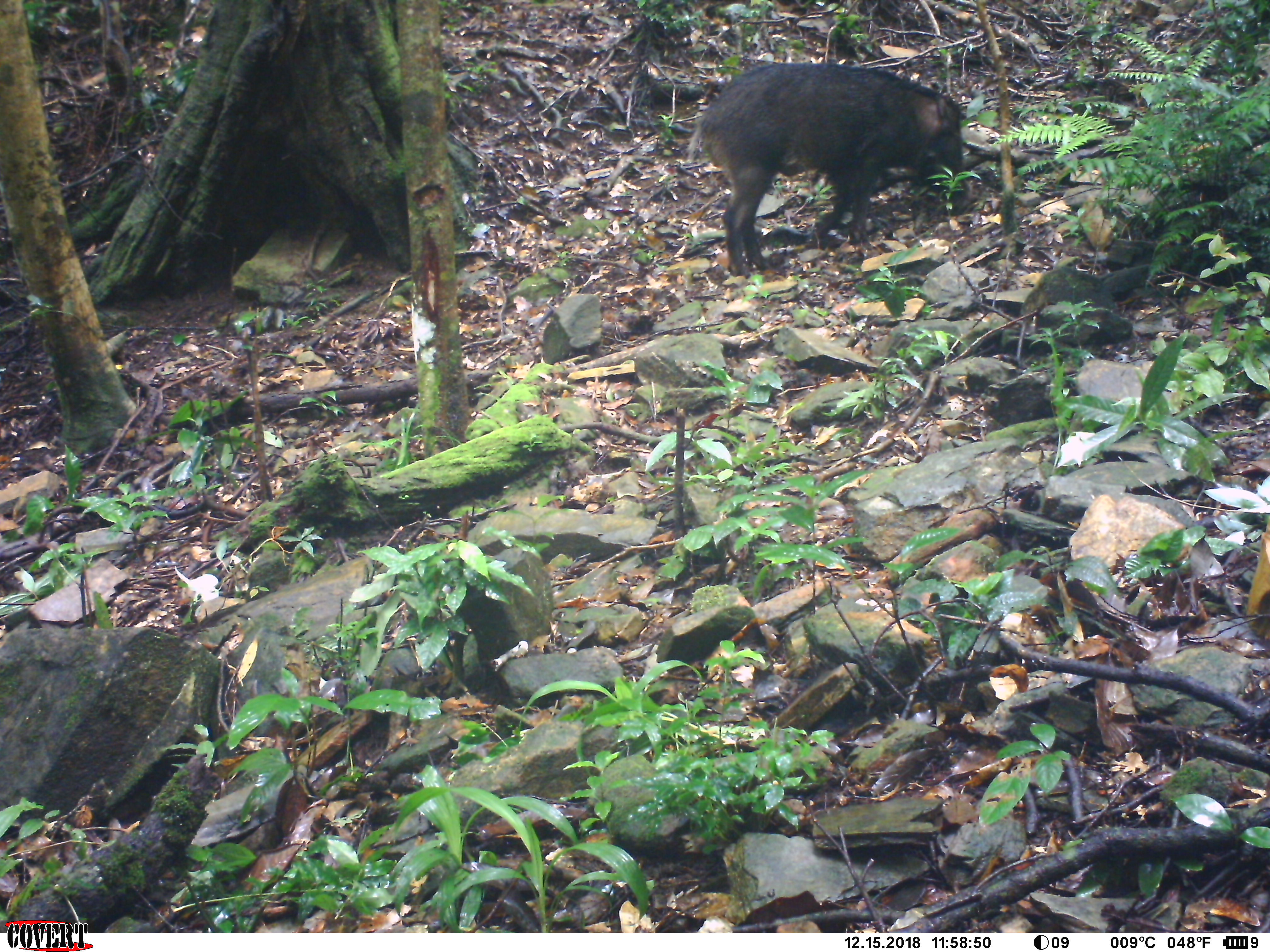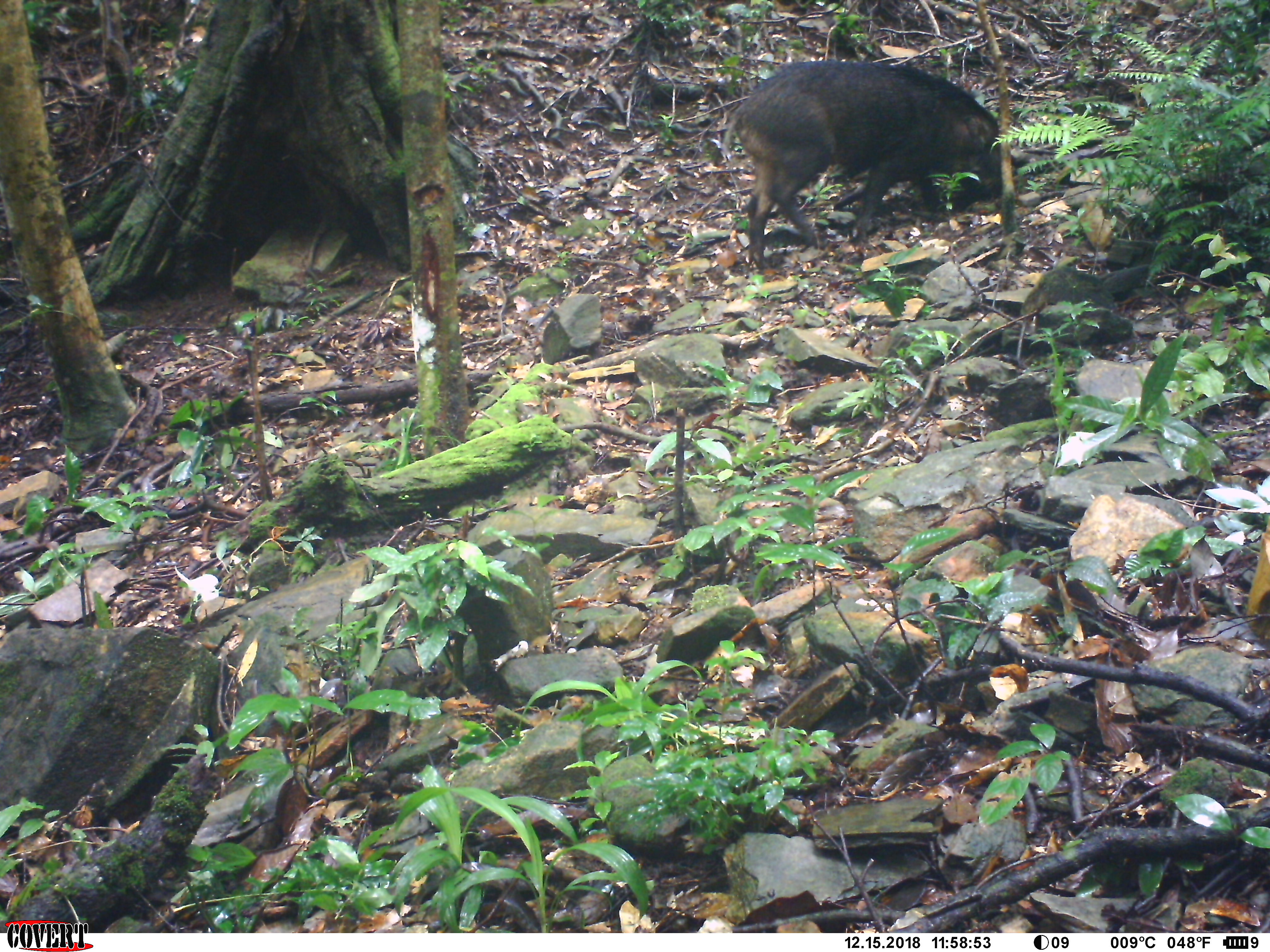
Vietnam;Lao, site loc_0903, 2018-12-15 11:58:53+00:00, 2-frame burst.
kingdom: Animalia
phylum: Chordata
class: Mammalia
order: Artiodactyla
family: Suidae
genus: Sus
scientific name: Sus scrofa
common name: eurasian wild pig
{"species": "eurasian wild pig (Sus scrofa)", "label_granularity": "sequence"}